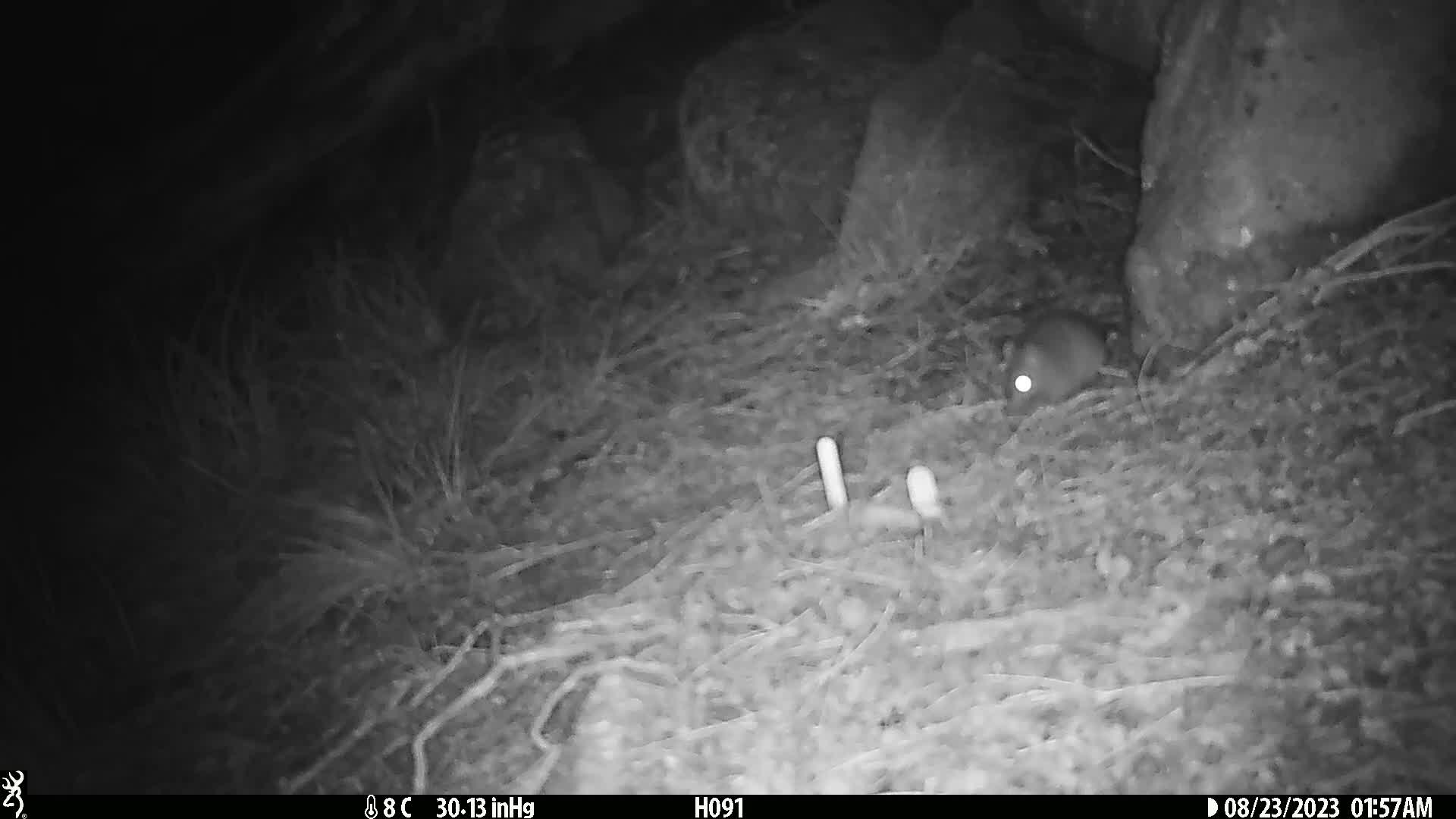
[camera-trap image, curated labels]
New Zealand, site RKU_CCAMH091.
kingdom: Animalia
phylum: Chordata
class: Mammalia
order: Rodentia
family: Muridae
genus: Rattus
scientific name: Rattus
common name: rat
Rat (Rattus).